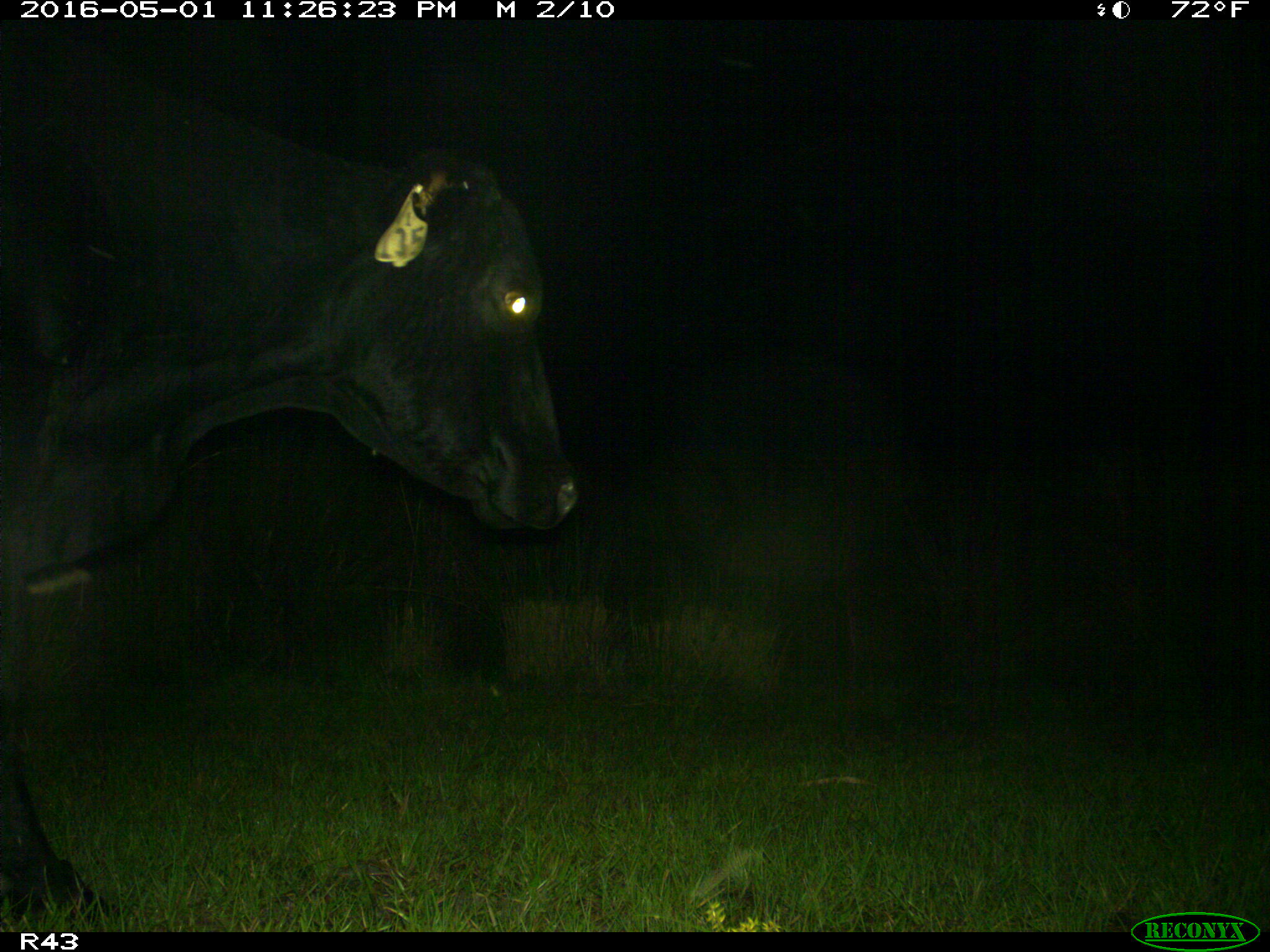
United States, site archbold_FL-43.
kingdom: Animalia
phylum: Chordata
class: Mammalia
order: Artiodactyla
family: Bovidae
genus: Bos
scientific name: Bos taurus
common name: domestic cow